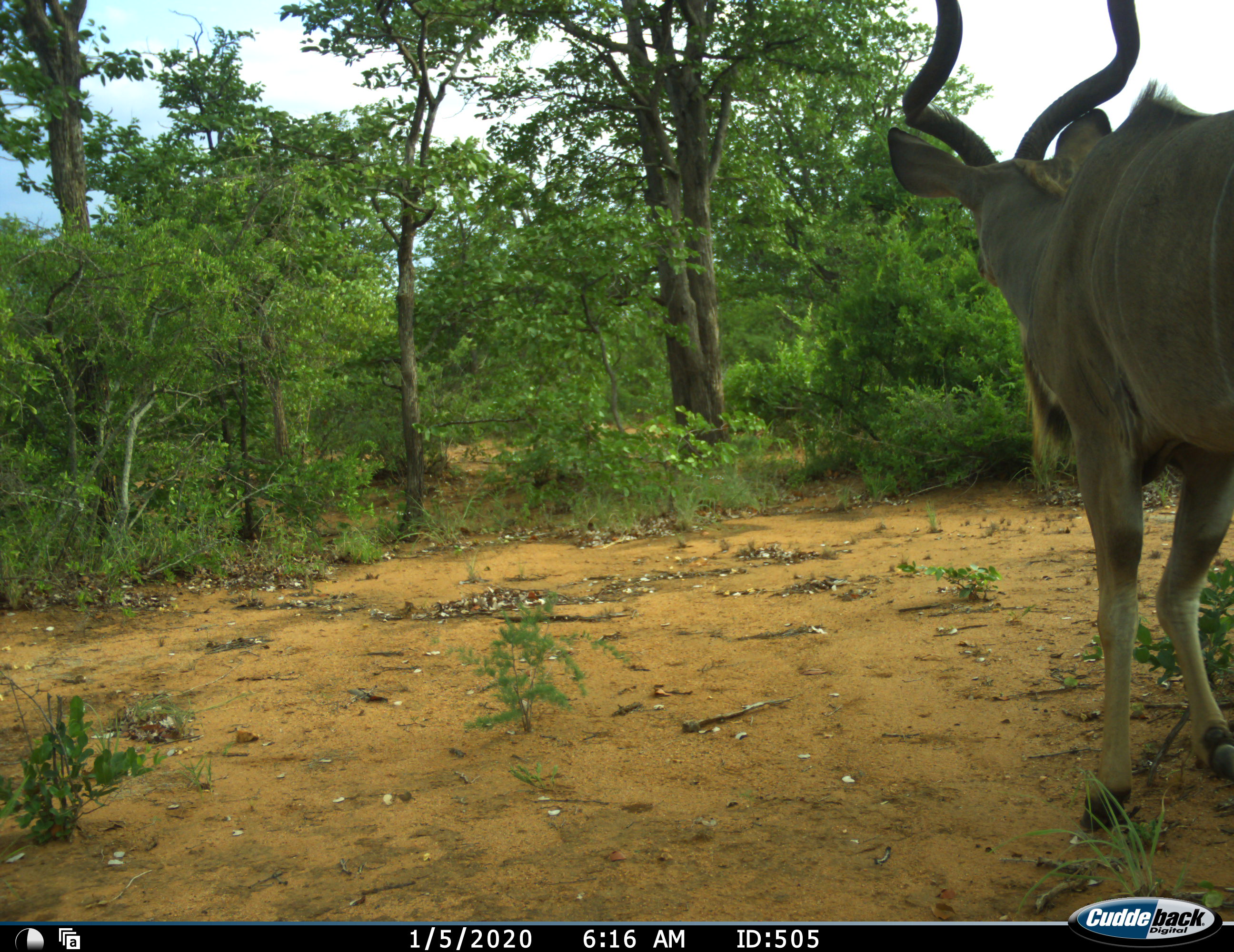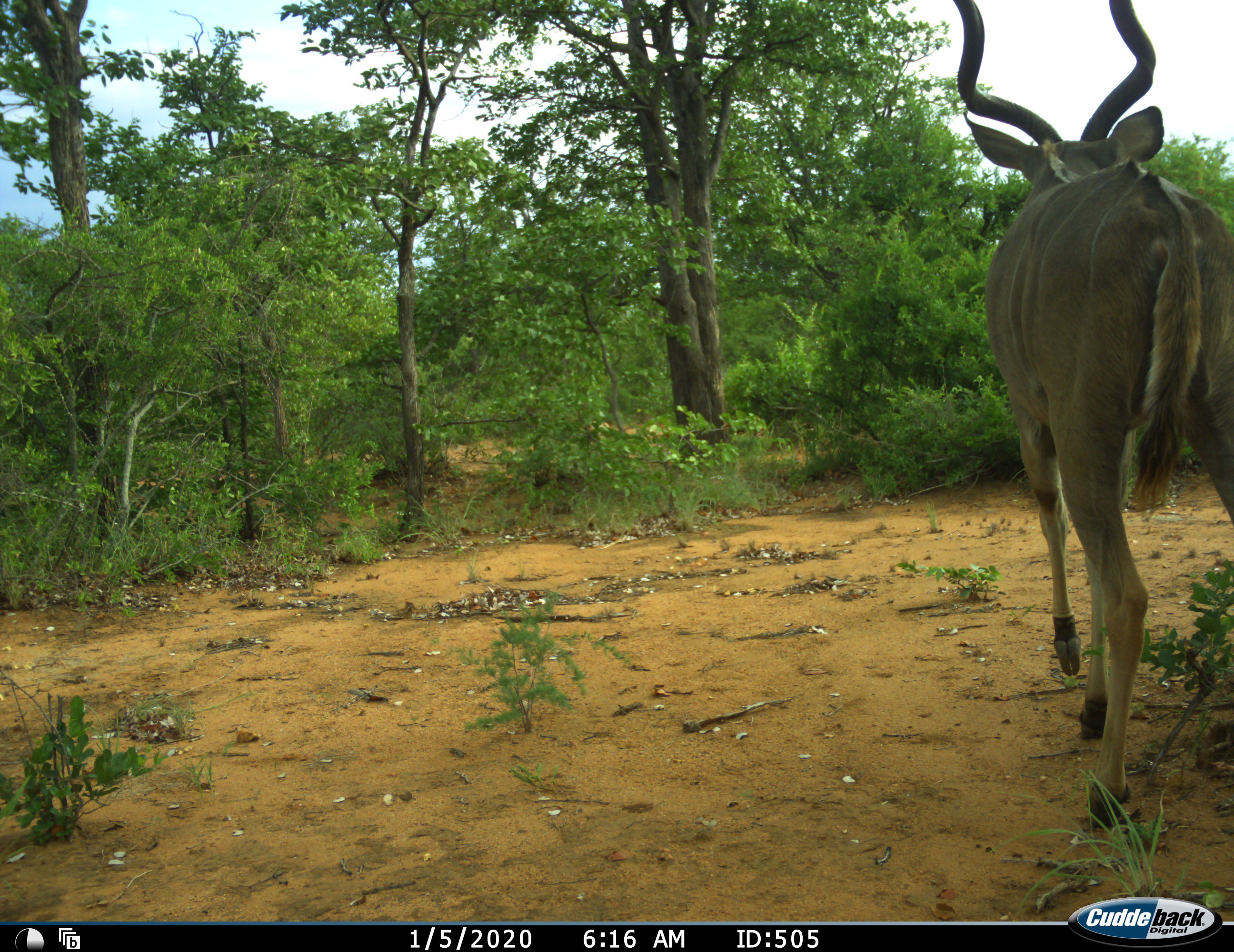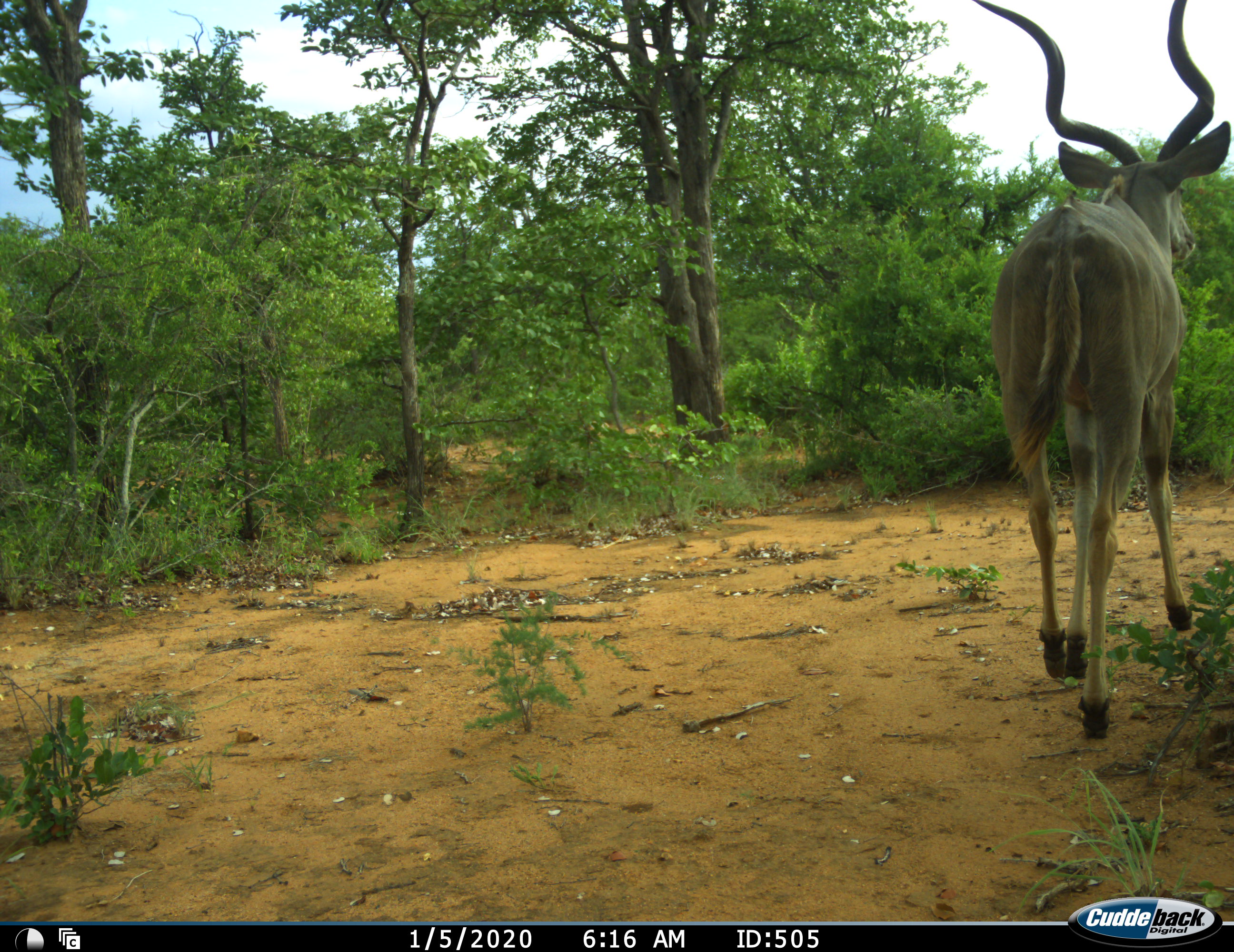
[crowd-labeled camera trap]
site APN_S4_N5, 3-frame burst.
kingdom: Animalia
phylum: Chordata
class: Mammalia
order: Artiodactyla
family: Bovidae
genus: Tragelaphus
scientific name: Tragelaphus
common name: kudu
Kudu (Tragelaphus), count 1. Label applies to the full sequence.